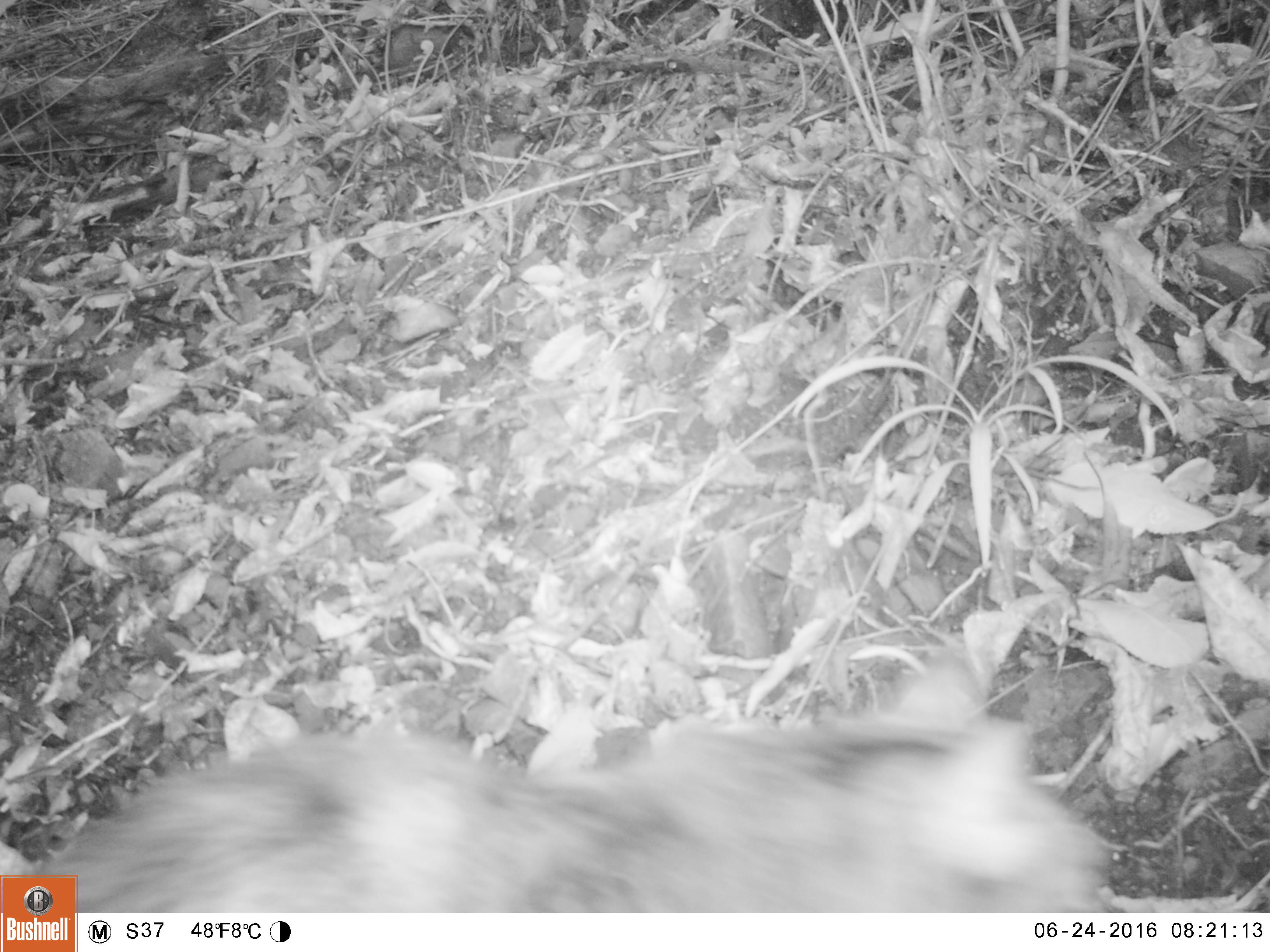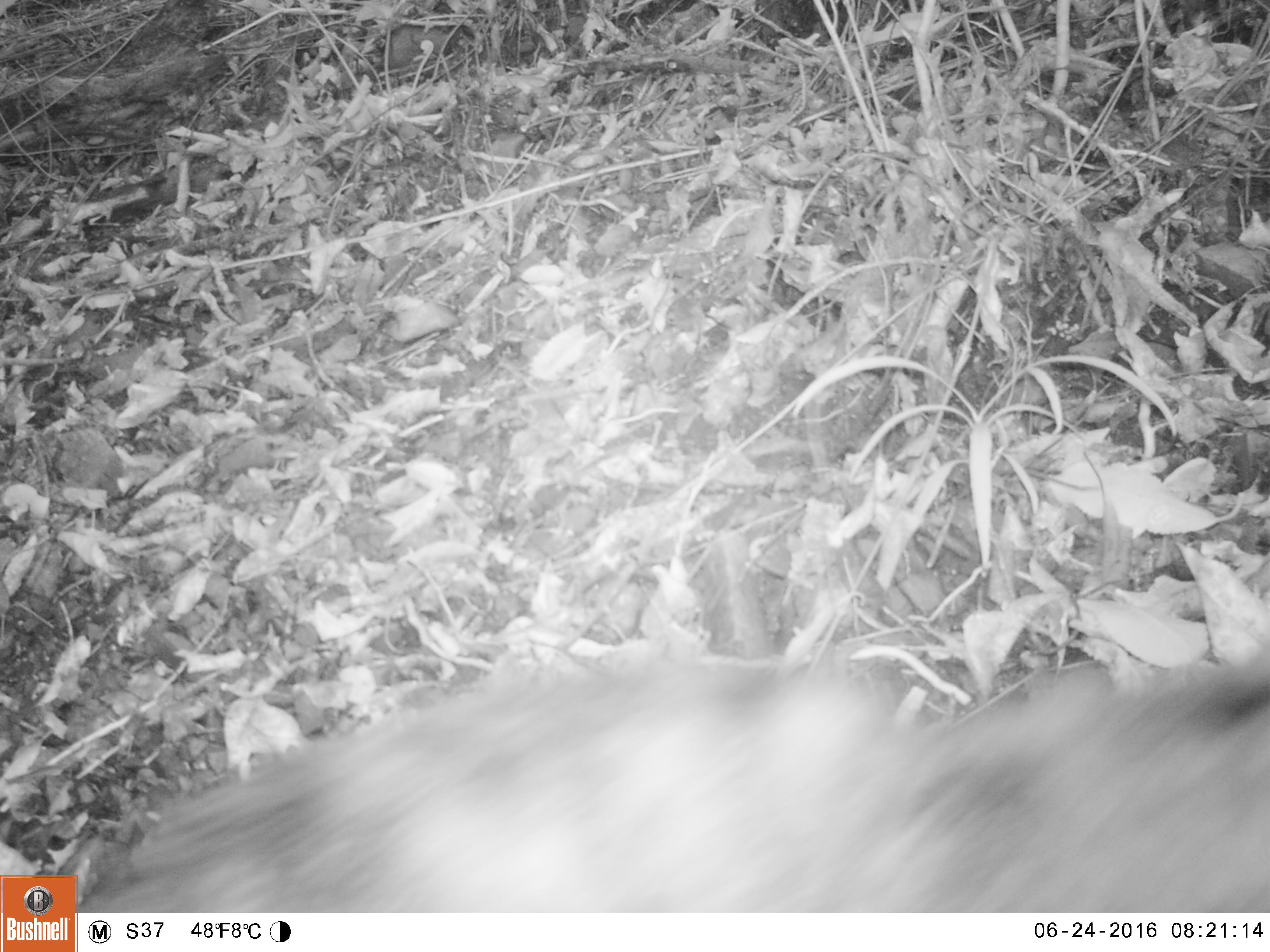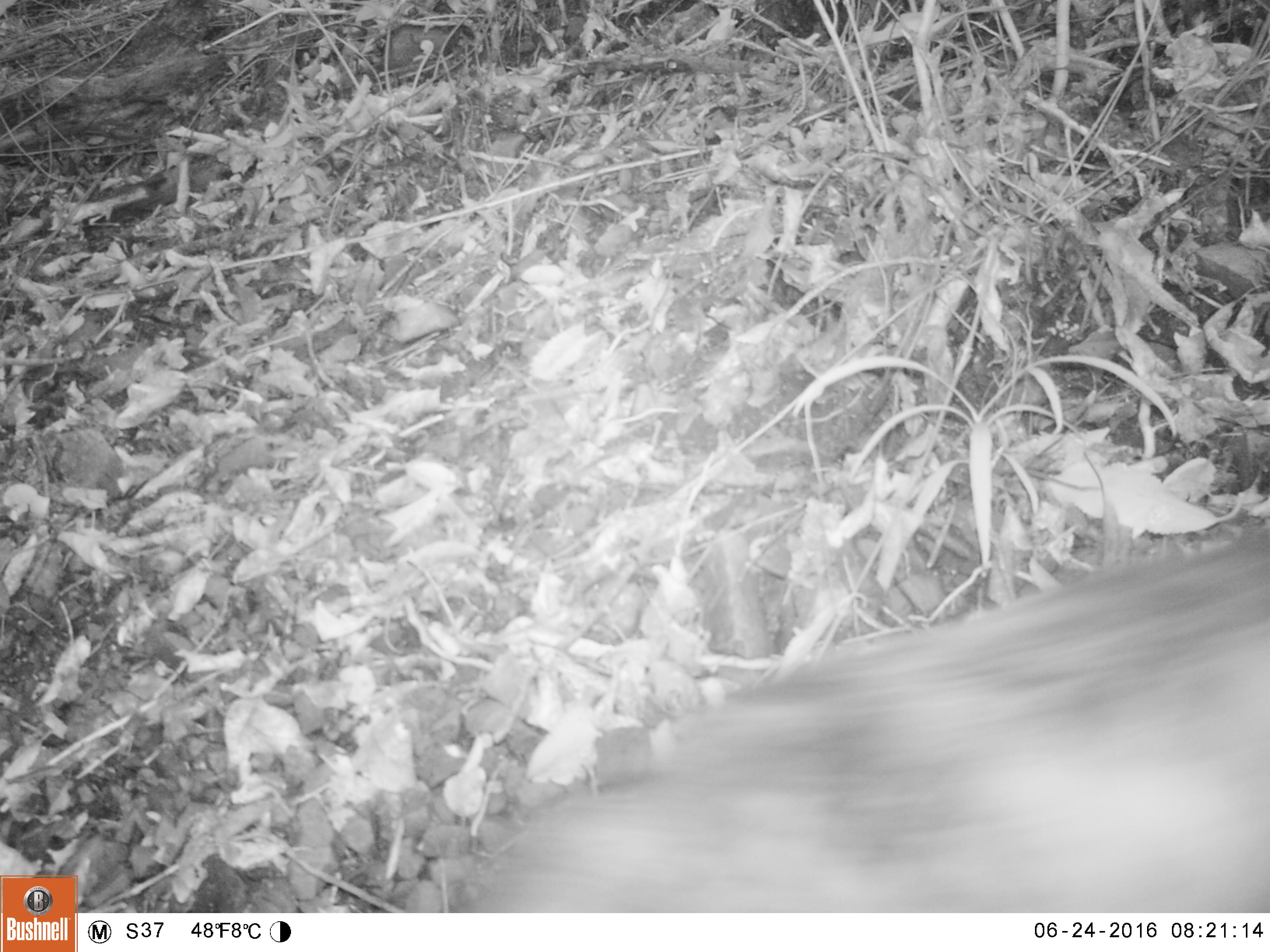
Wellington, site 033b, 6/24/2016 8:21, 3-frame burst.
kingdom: Animalia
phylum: Chordata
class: Mammalia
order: Carnivora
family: Felidae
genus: Felis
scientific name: Felis catus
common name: cat